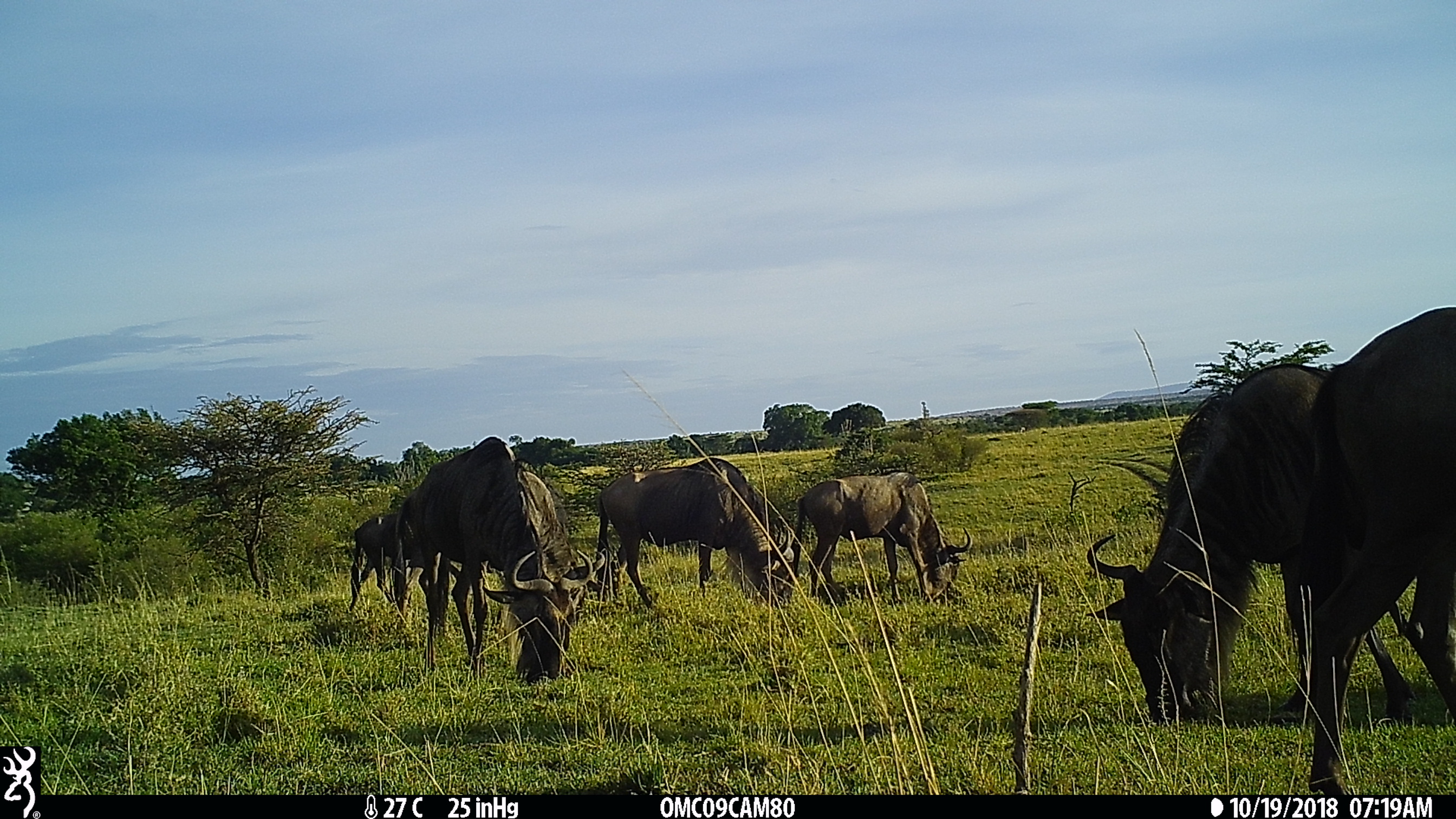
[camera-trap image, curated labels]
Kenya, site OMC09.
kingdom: Animalia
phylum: Chordata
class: Mammalia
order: Artiodactyla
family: Bovidae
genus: Connochaetes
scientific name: Connochaetes taurinus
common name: blue wildebeest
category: wildebeest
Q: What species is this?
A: Wildebeest (blue wildebeest) (Connochaetes taurinus).